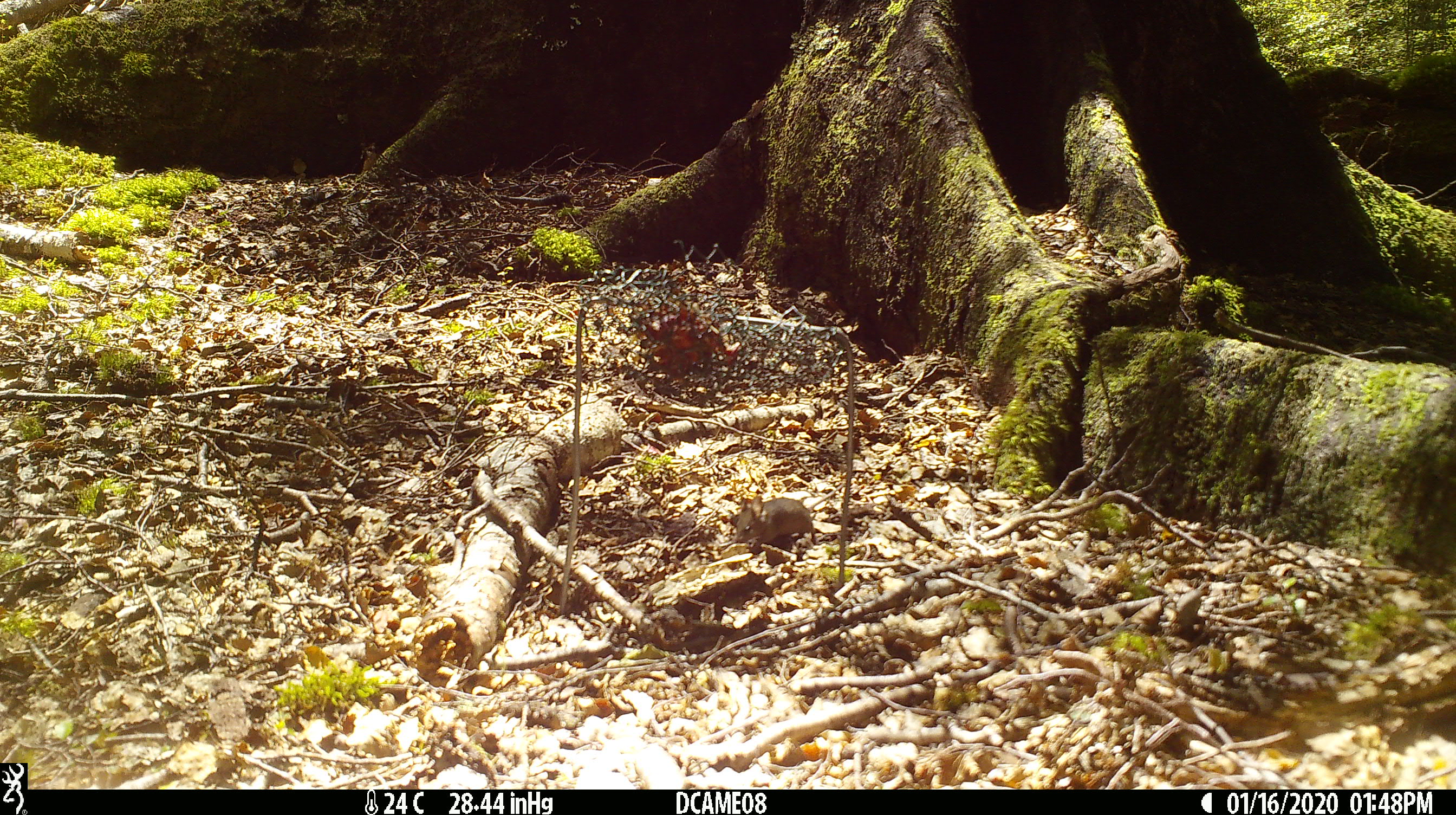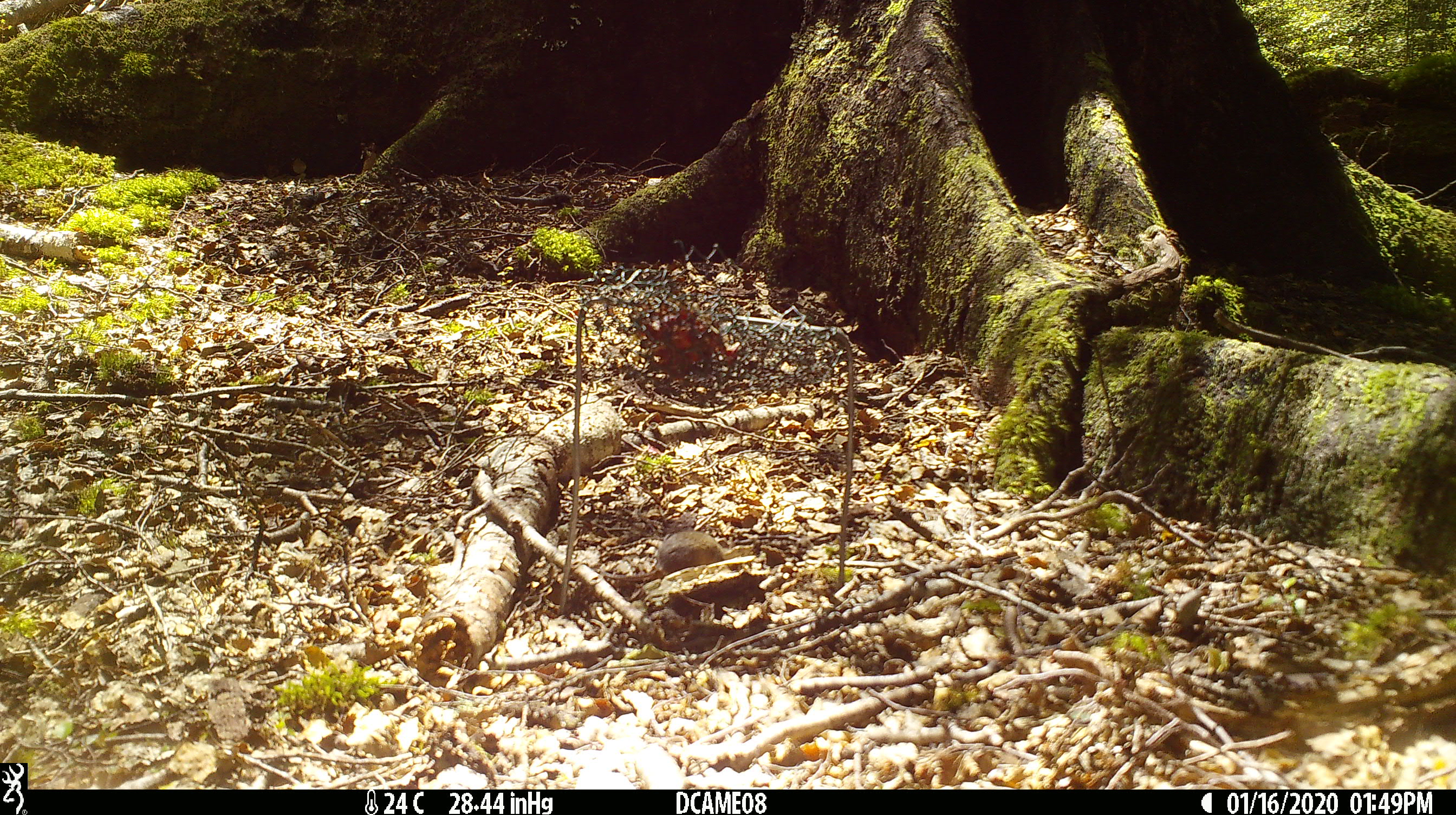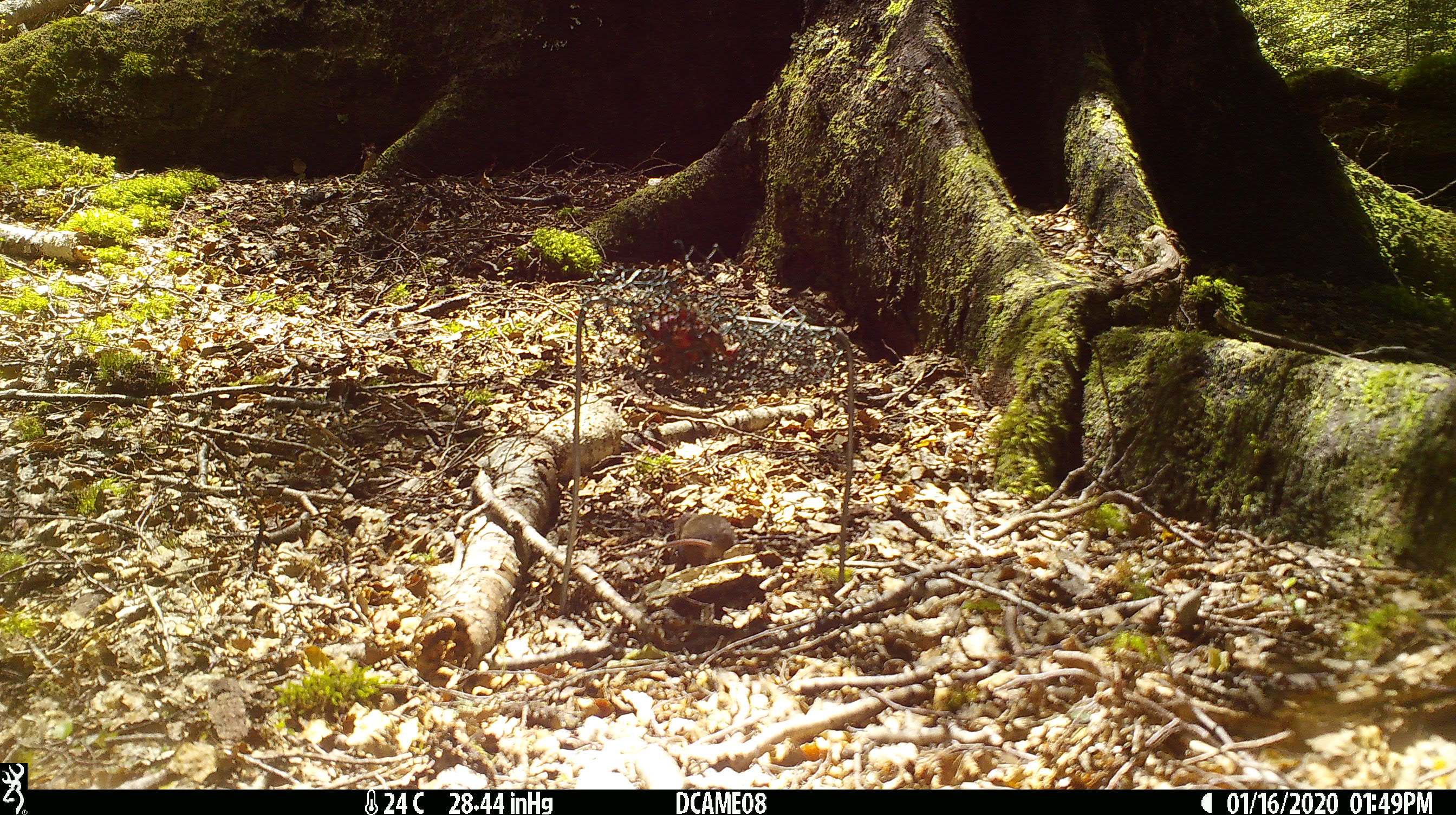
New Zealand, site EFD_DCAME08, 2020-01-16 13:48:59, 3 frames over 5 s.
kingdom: Animalia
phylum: Chordata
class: Mammalia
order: Rodentia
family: Muridae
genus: Mus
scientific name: Mus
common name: mouse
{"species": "mouse (Mus)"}